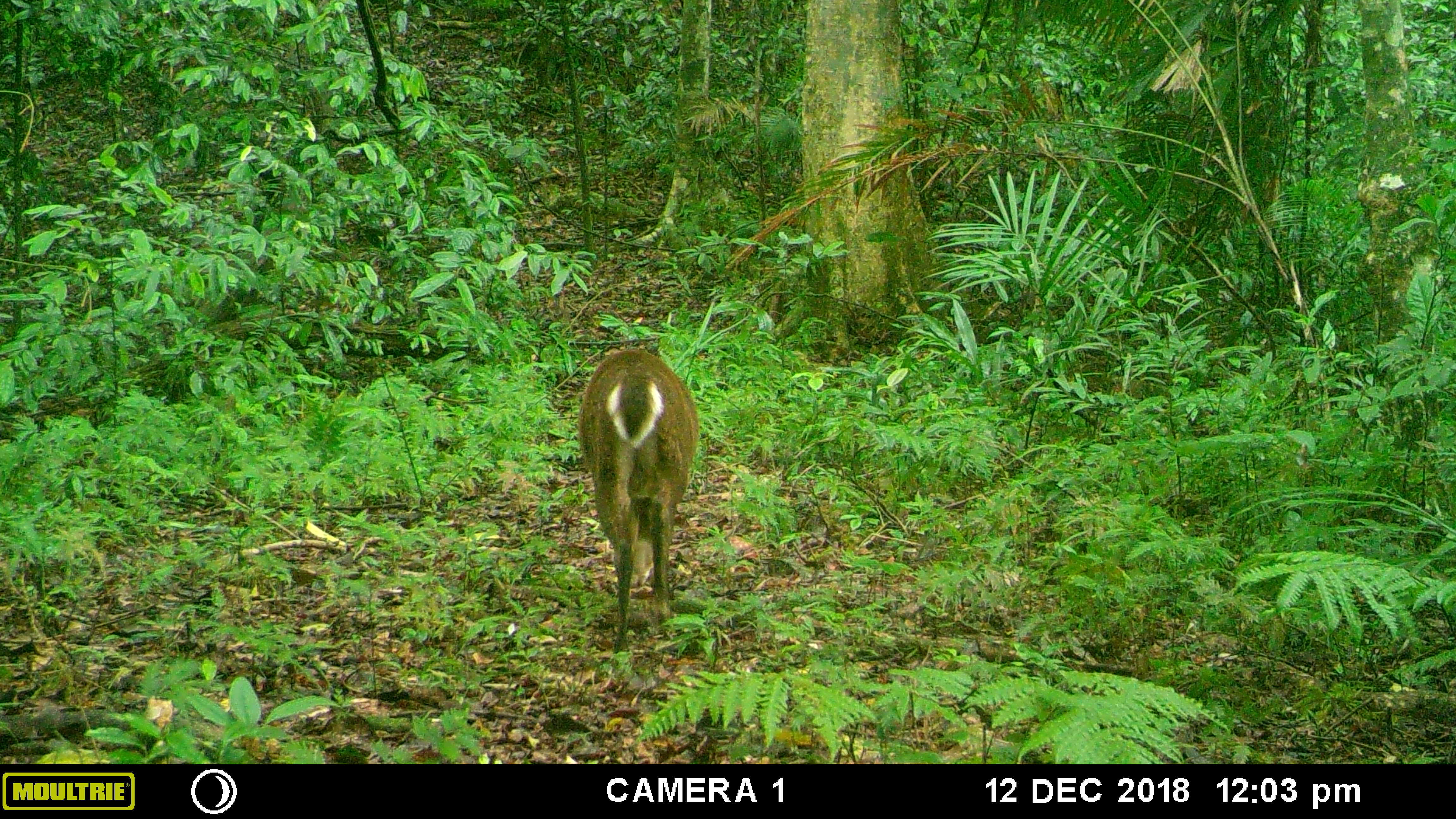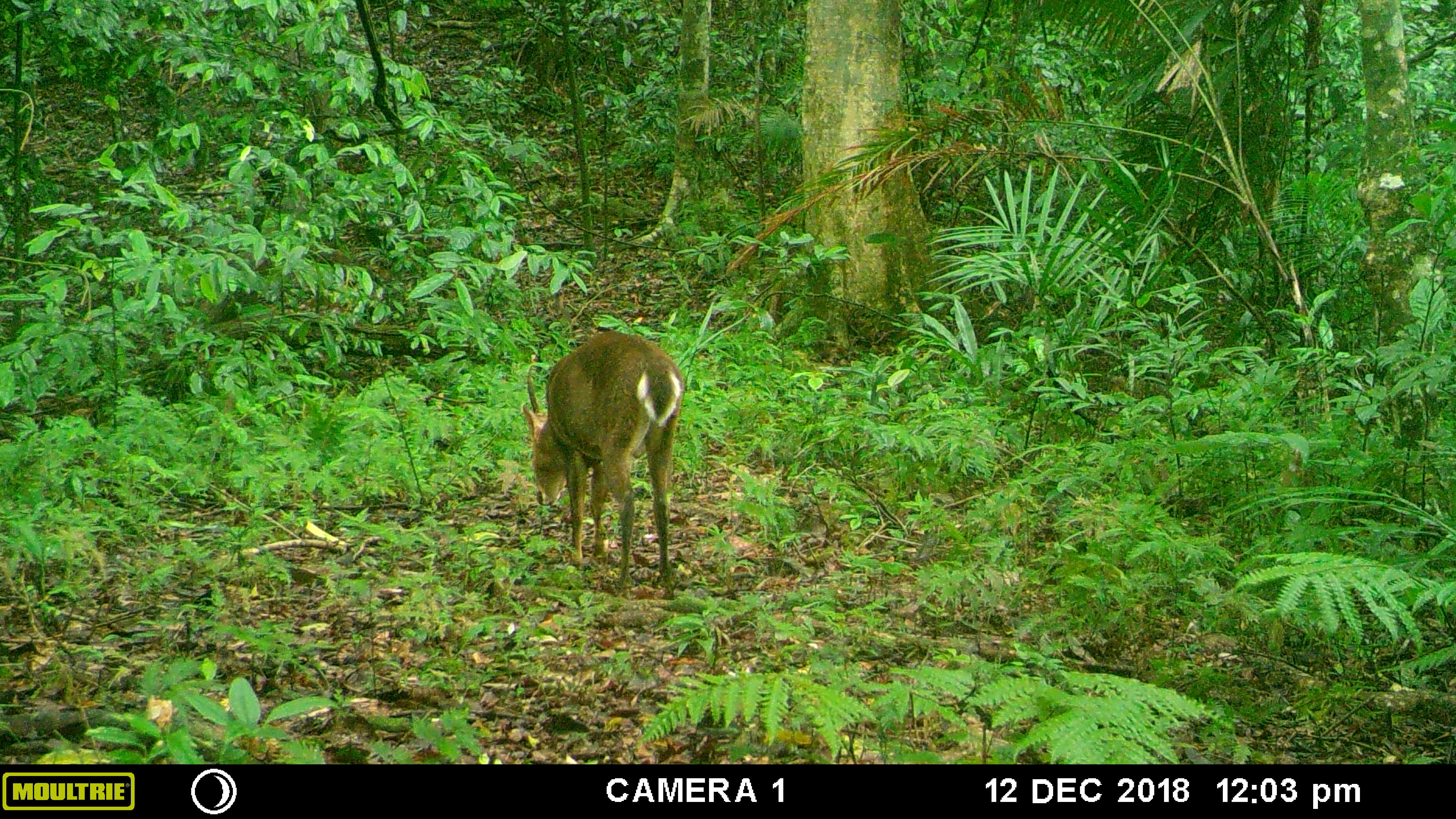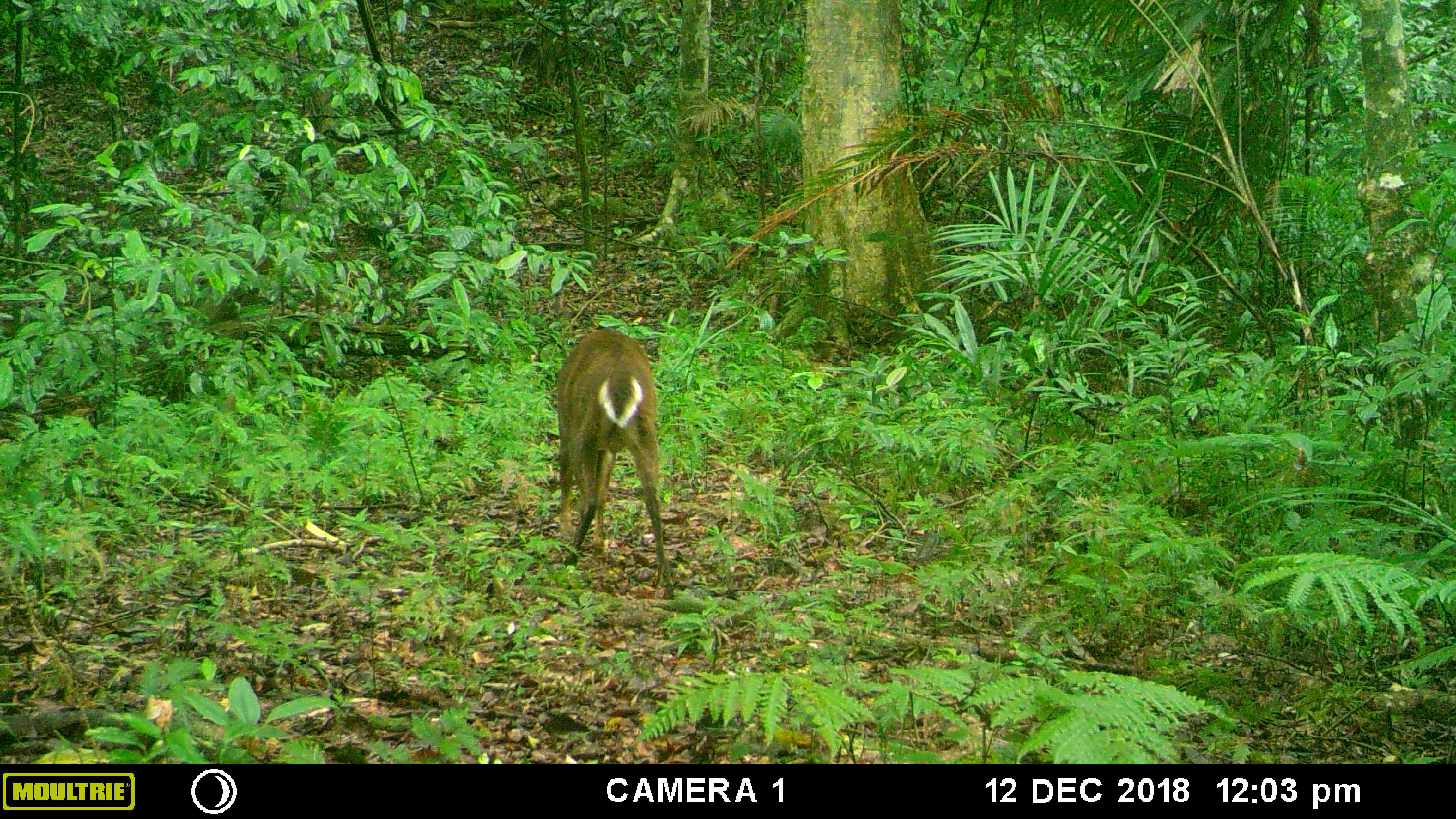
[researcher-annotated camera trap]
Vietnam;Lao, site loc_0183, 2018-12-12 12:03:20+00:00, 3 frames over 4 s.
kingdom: Animalia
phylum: Chordata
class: Mammalia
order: Artiodactyla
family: Cervidae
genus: Muntiacus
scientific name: Muntiacus vuquangensis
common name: large-antlered muntjac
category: large antlered muntjac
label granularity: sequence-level